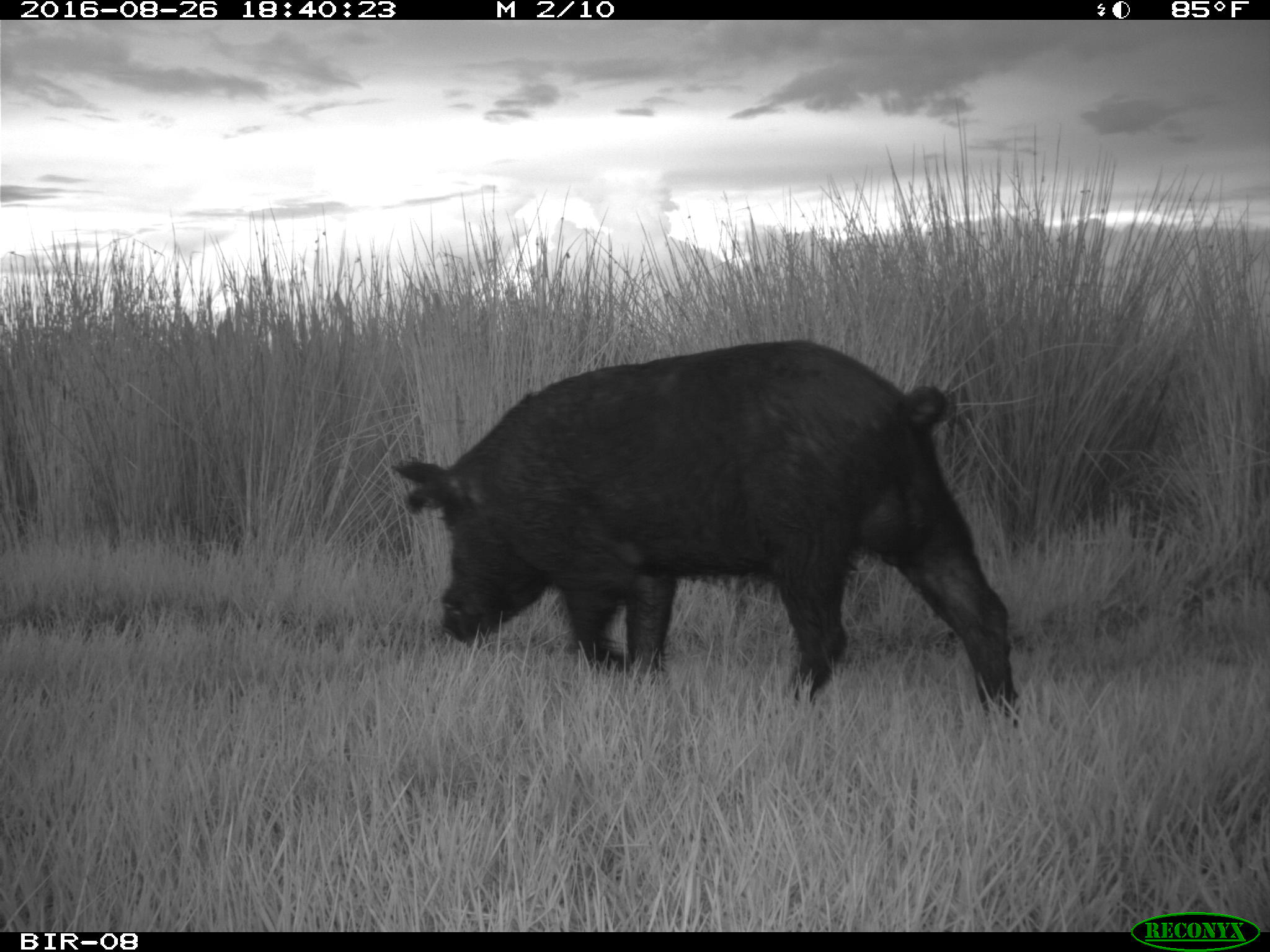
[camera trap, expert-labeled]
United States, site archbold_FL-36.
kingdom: Animalia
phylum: Chordata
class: Mammalia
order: Artiodactyla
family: Suidae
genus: Sus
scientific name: Sus scrofa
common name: wild boar